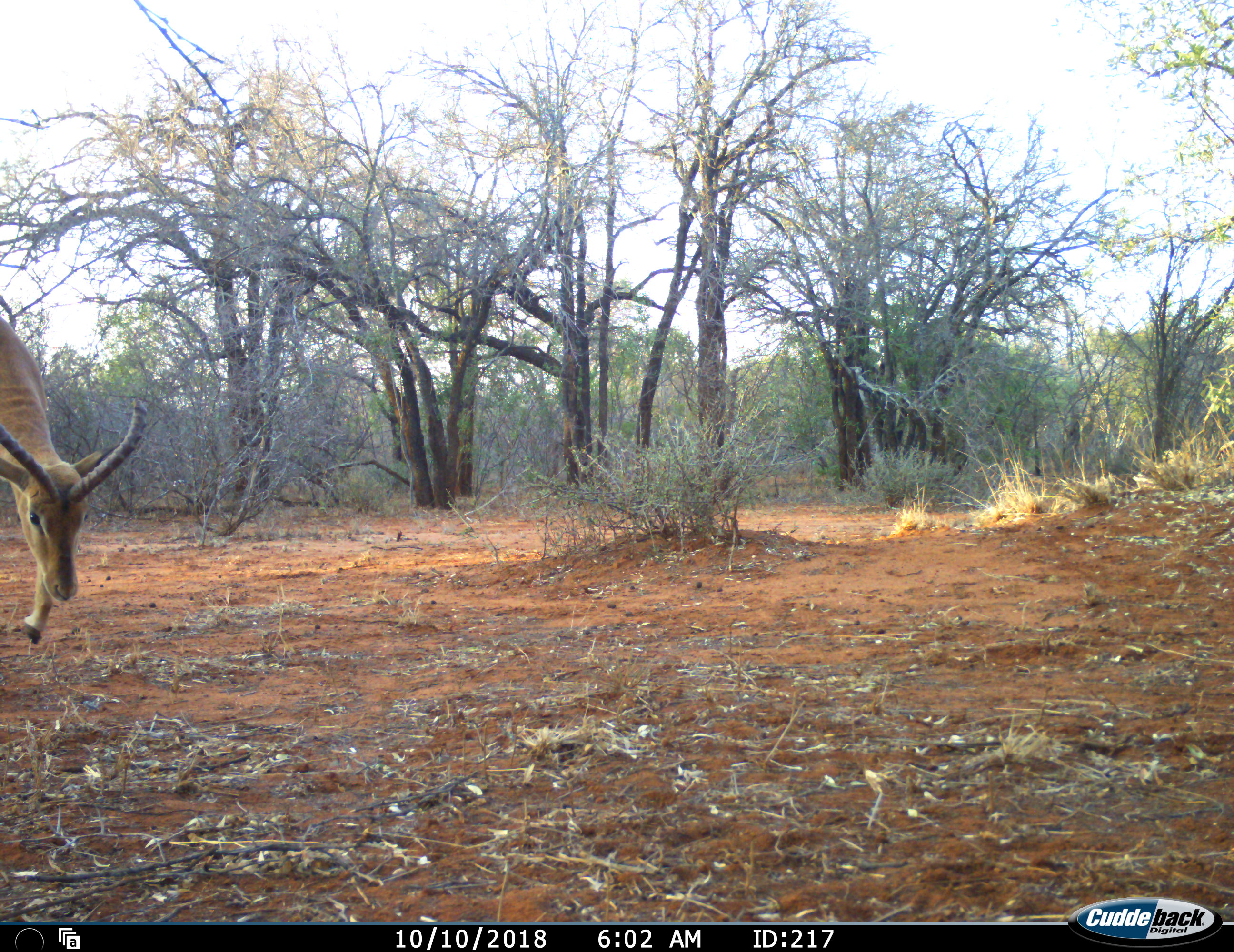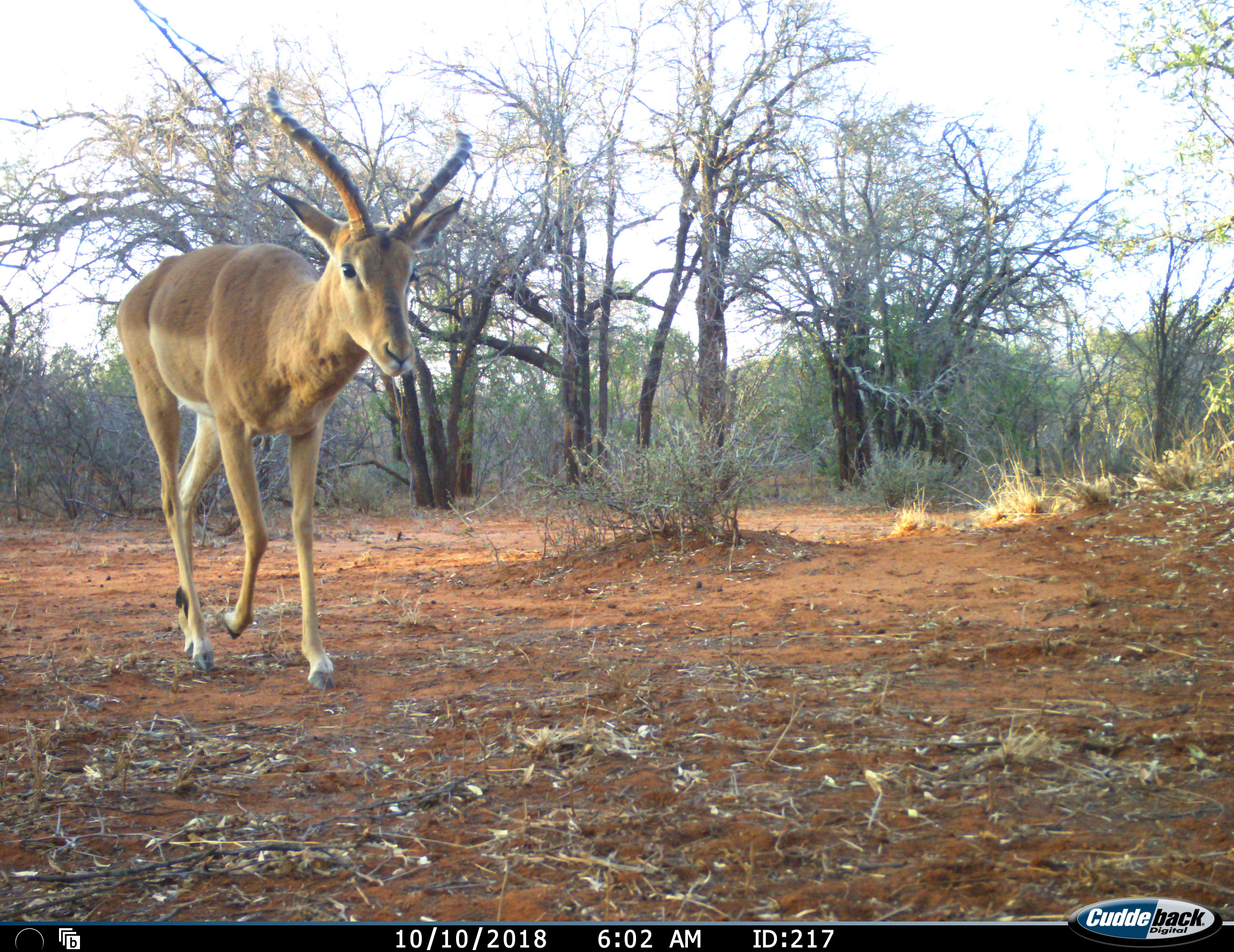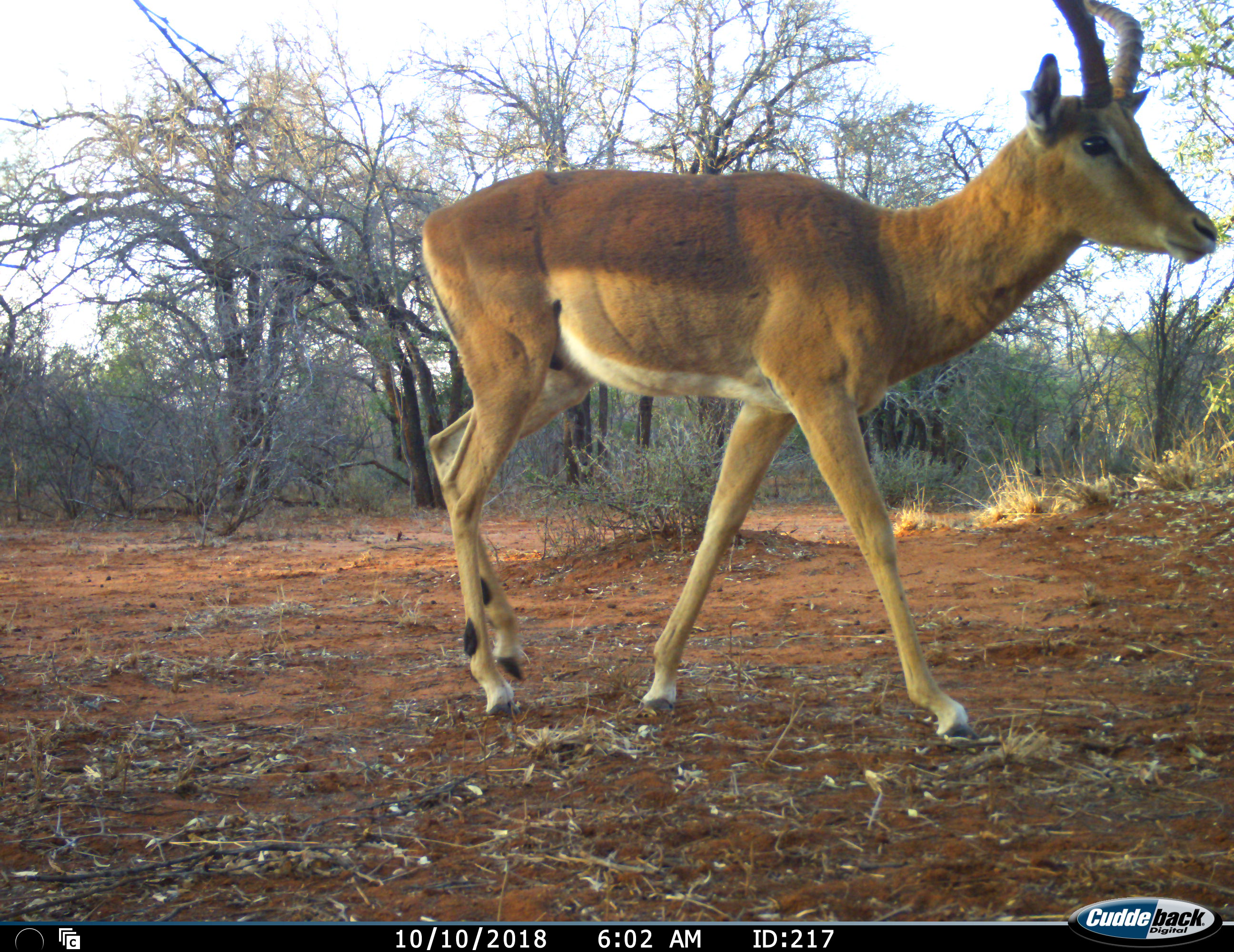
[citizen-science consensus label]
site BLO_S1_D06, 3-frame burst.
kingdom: Animalia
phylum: Chordata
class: Mammalia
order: Artiodactyla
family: Bovidae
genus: Aepyceros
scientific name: Aepyceros melampus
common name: impala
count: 1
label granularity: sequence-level